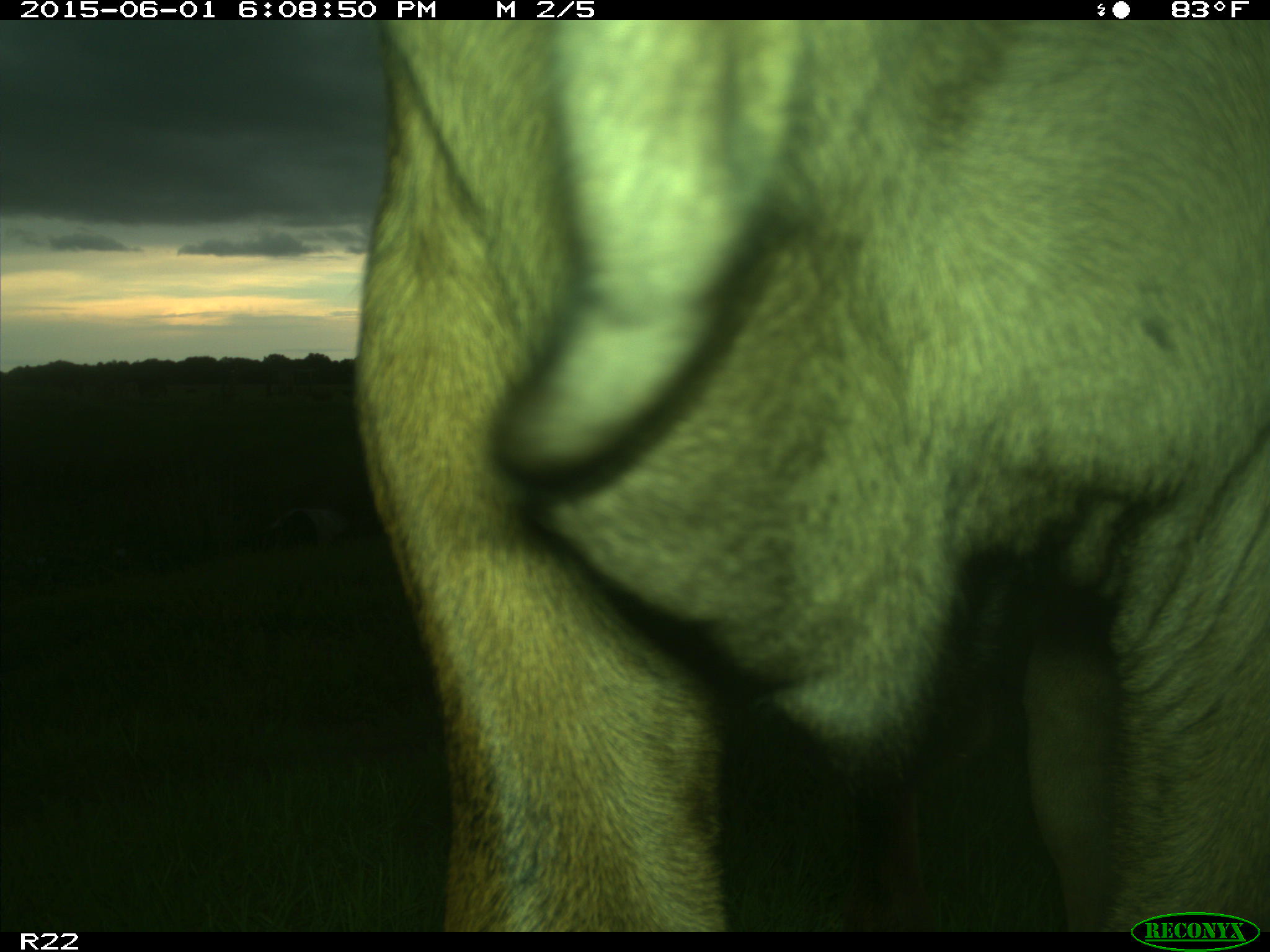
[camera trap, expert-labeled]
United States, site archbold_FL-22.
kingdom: Animalia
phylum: Chordata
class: Mammalia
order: Artiodactyla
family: Bovidae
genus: Bos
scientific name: Bos taurus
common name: domestic cow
Bos taurus (domestic cow).